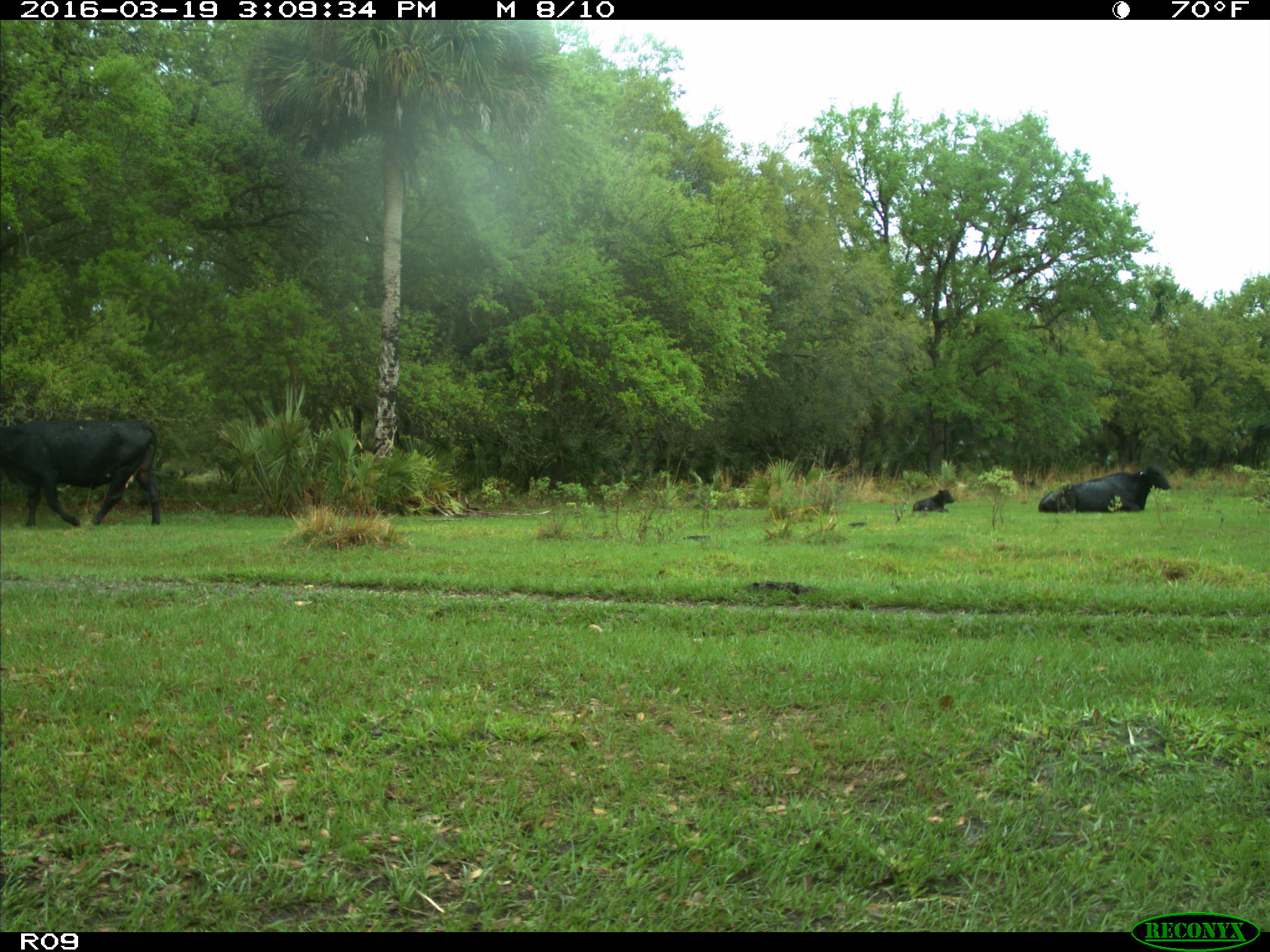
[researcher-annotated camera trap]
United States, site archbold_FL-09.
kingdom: Animalia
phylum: Chordata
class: Mammalia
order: Artiodactyla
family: Bovidae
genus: Bos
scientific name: Bos taurus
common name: domestic cow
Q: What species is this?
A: Bos taurus (domestic cow).